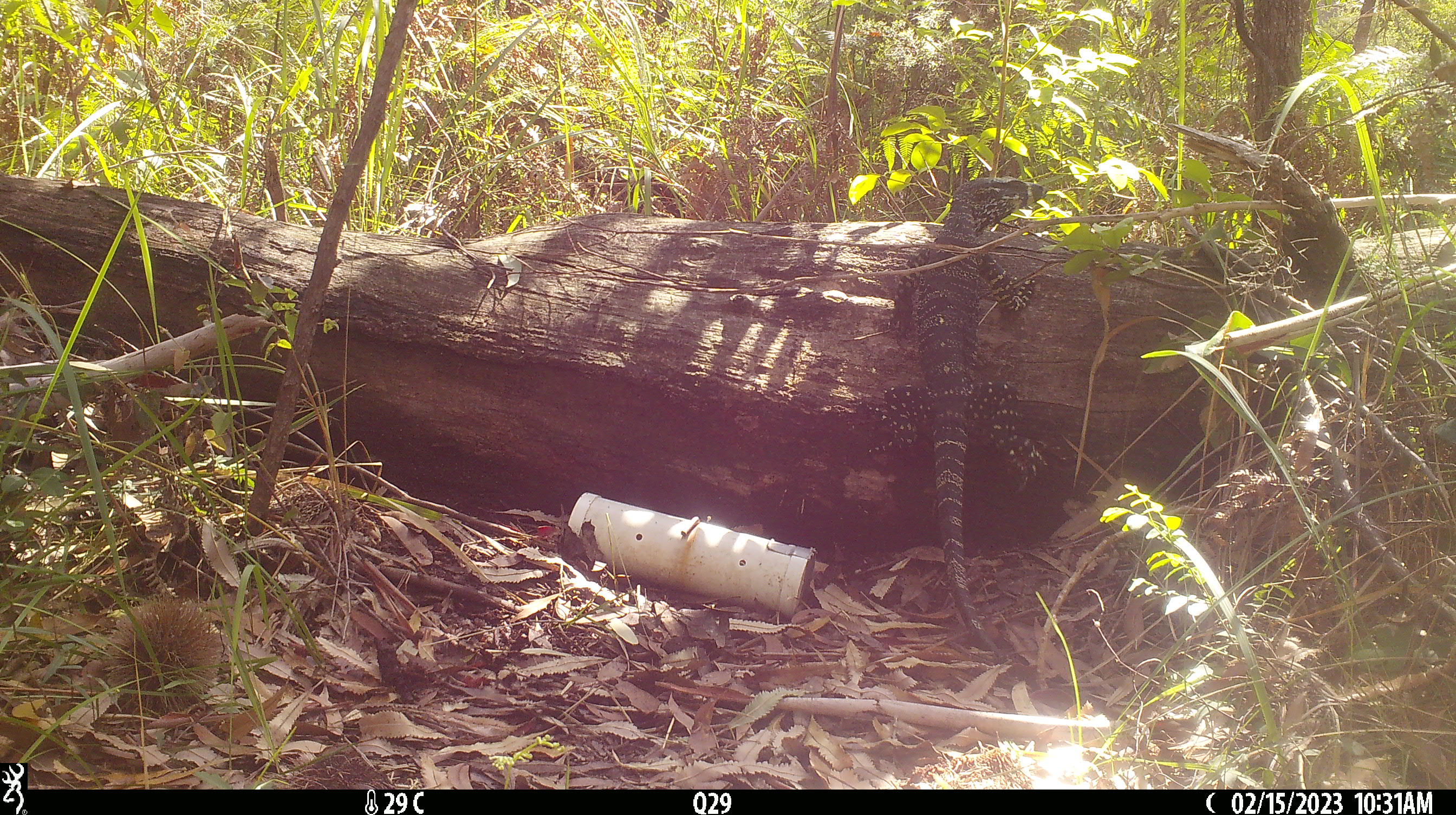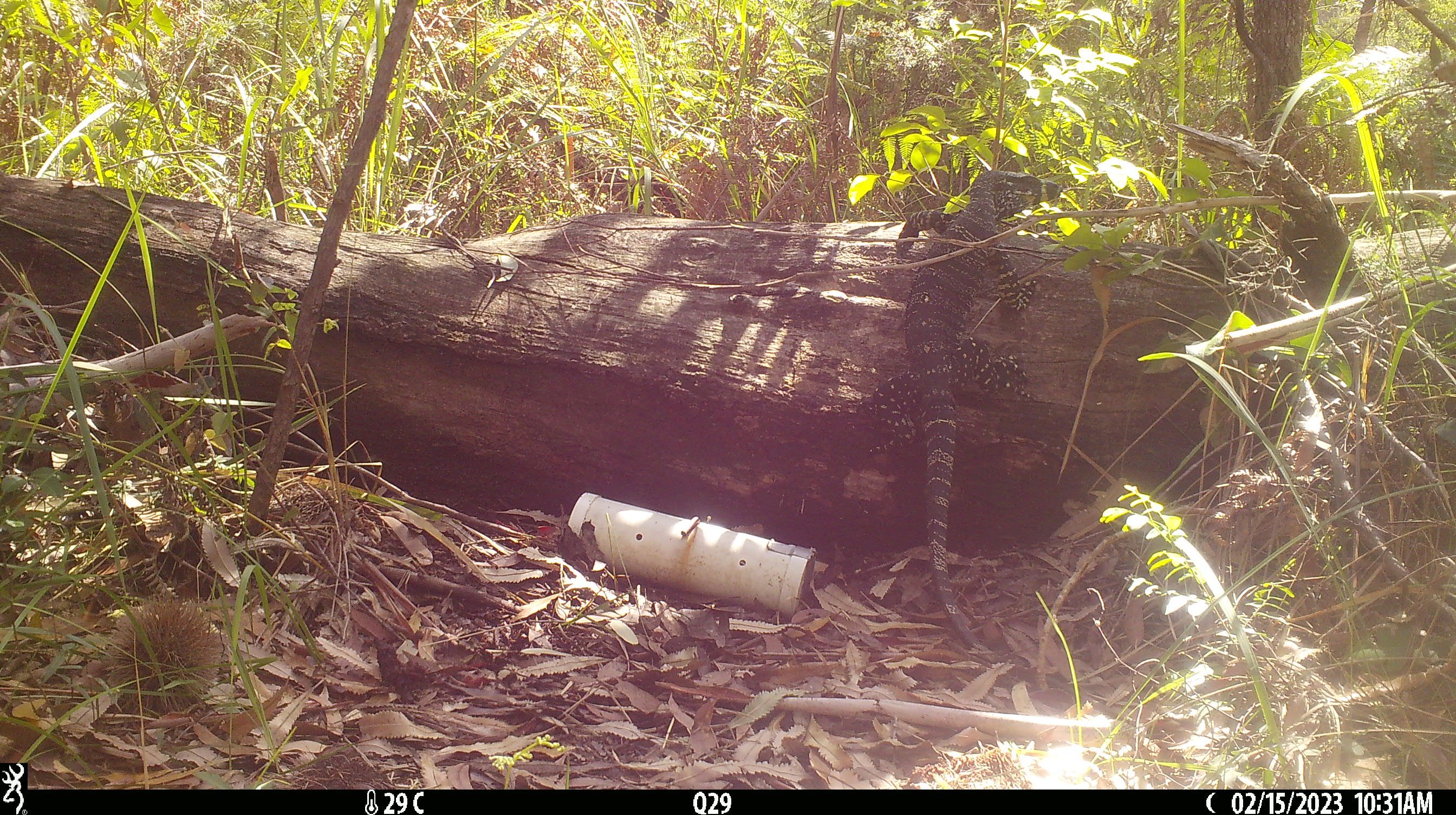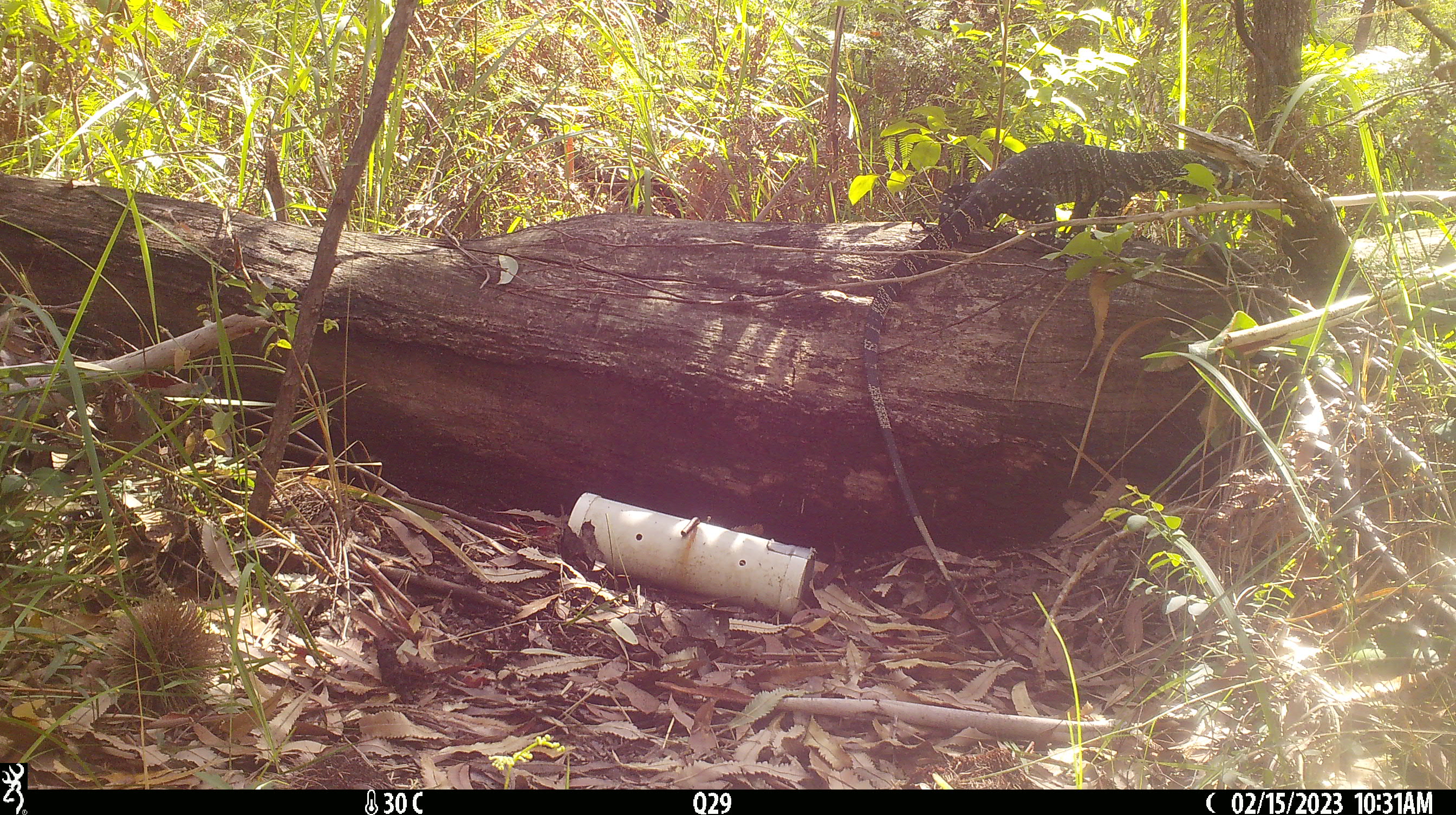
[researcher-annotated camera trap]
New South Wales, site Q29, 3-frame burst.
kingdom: Animalia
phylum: Chordata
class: Reptilia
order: Squamata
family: Varanidae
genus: Varanus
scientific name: Varanus varius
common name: lace monitor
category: goanna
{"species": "goanna (lace monitor) (Varanus varius)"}